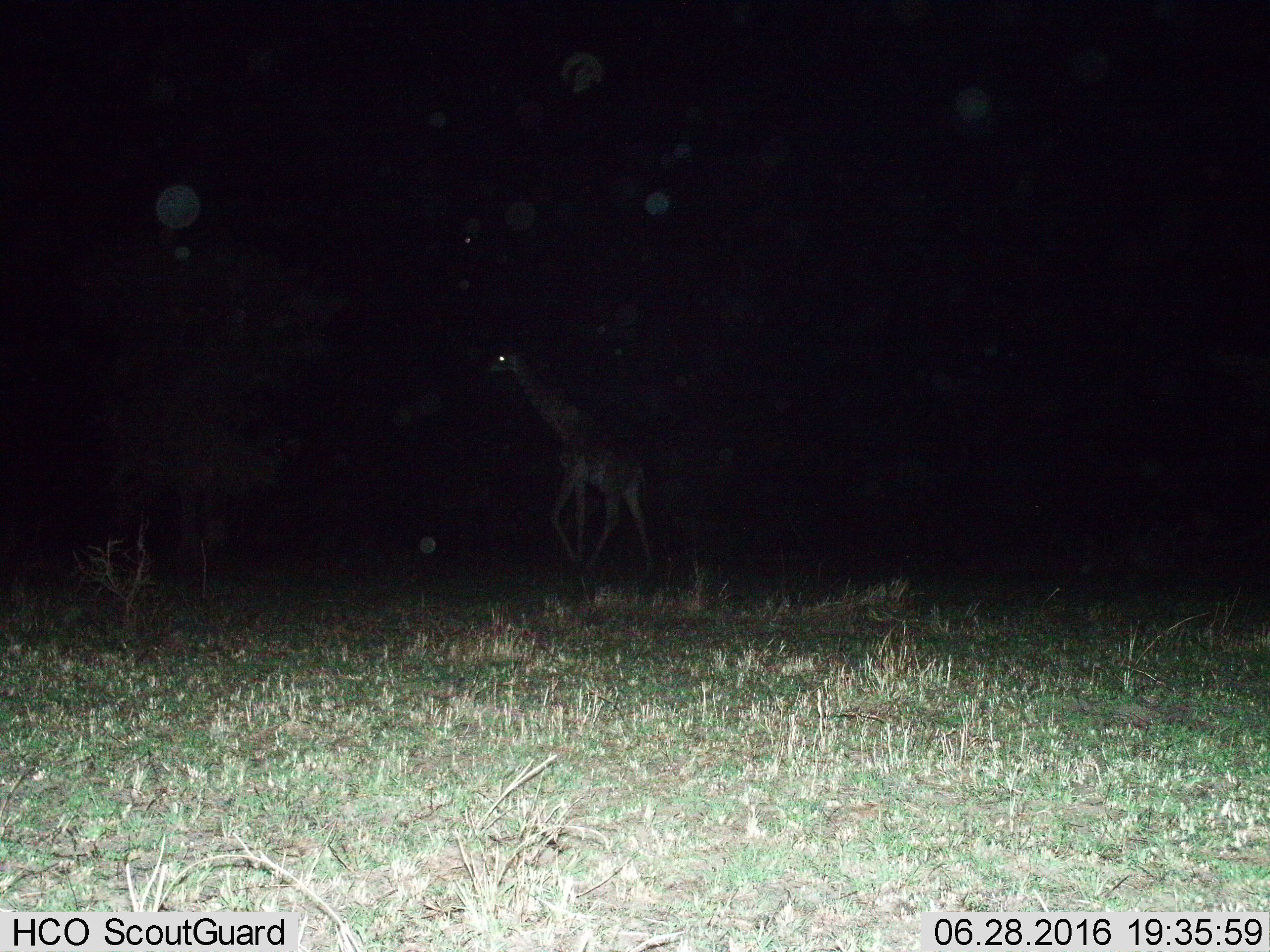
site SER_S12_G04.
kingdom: Animalia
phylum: Chordata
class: Mammalia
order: Artiodactyla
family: Giraffidae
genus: Giraffa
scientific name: Giraffa camelopardalis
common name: giraffe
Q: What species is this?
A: Giraffe (Giraffa camelopardalis).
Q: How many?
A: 1.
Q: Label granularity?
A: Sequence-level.